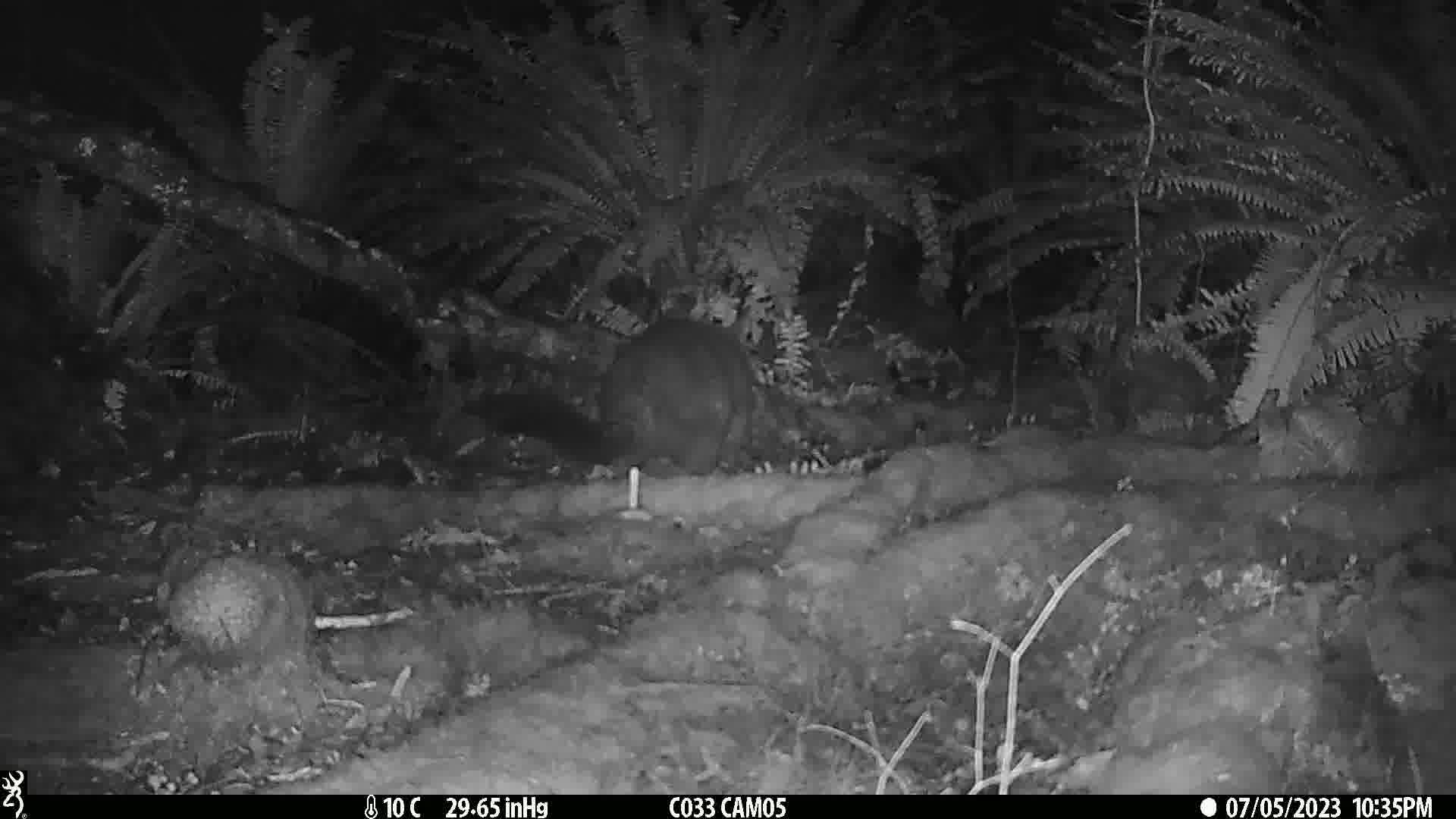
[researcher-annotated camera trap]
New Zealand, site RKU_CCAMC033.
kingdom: Animalia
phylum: Chordata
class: Mammalia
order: Diprotodontia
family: Phalangeridae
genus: Trichosurus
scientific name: Trichosurus vulpecula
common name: common brushtail possum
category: possum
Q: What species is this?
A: Possum (common brushtail possum) (Trichosurus vulpecula).